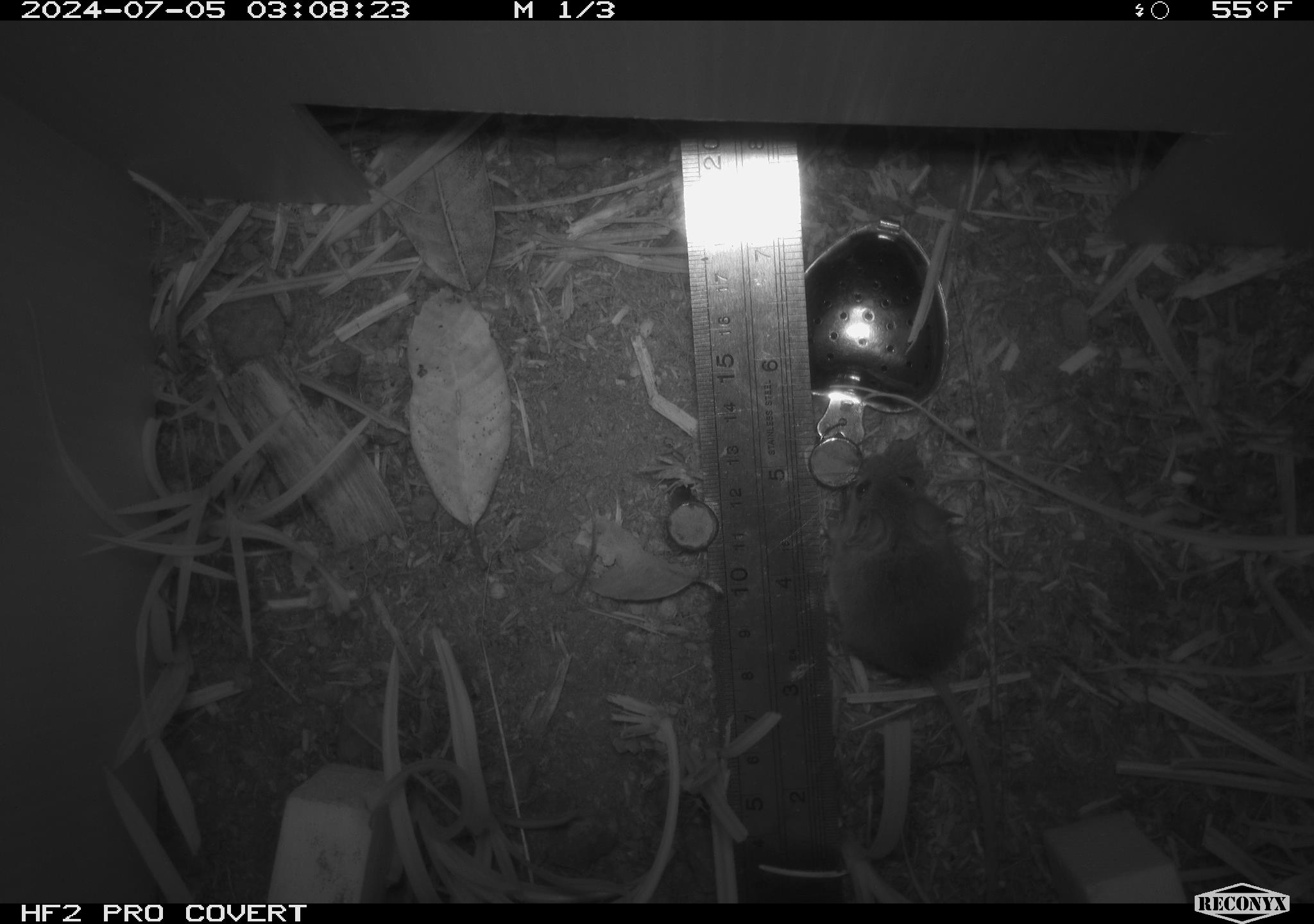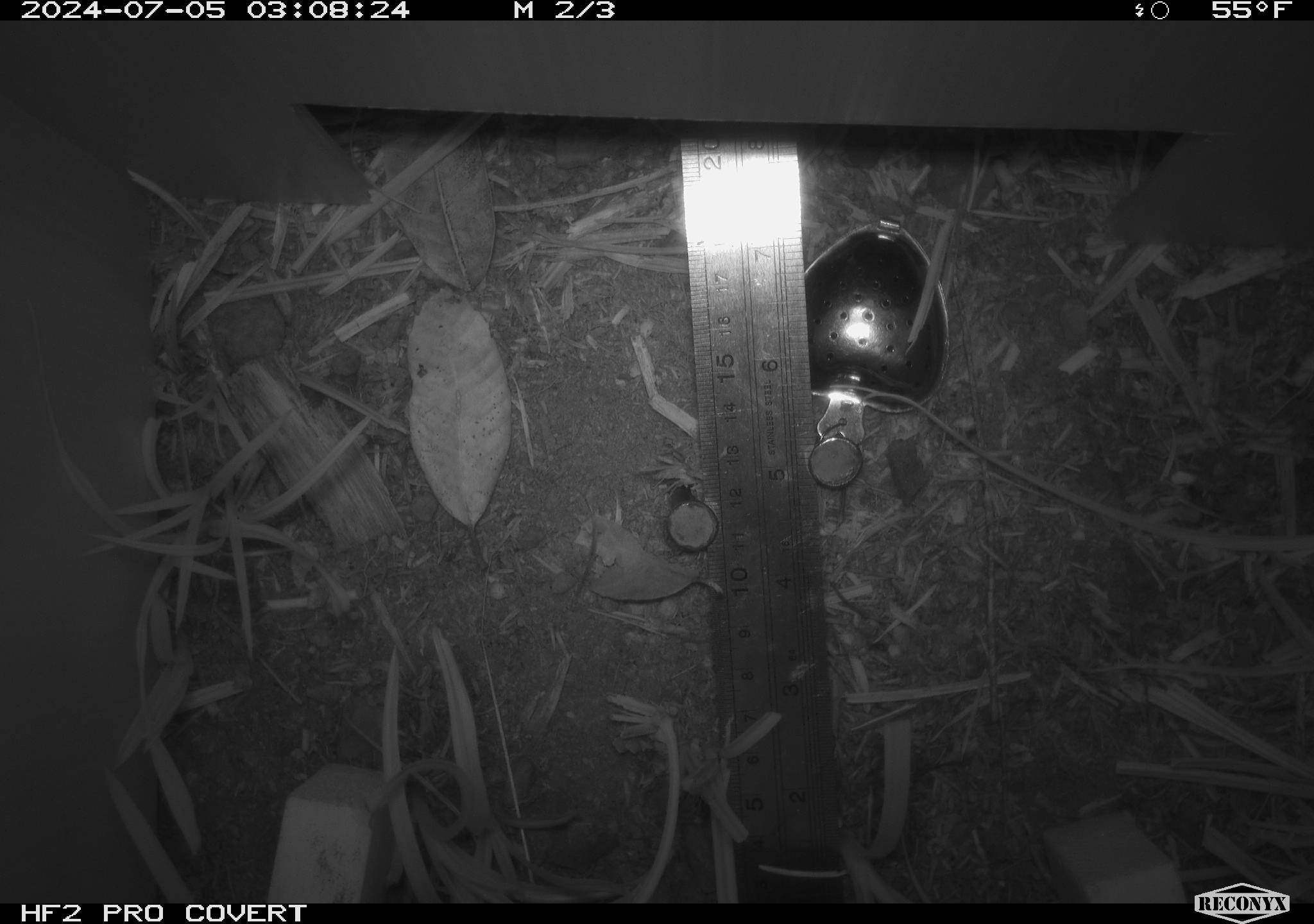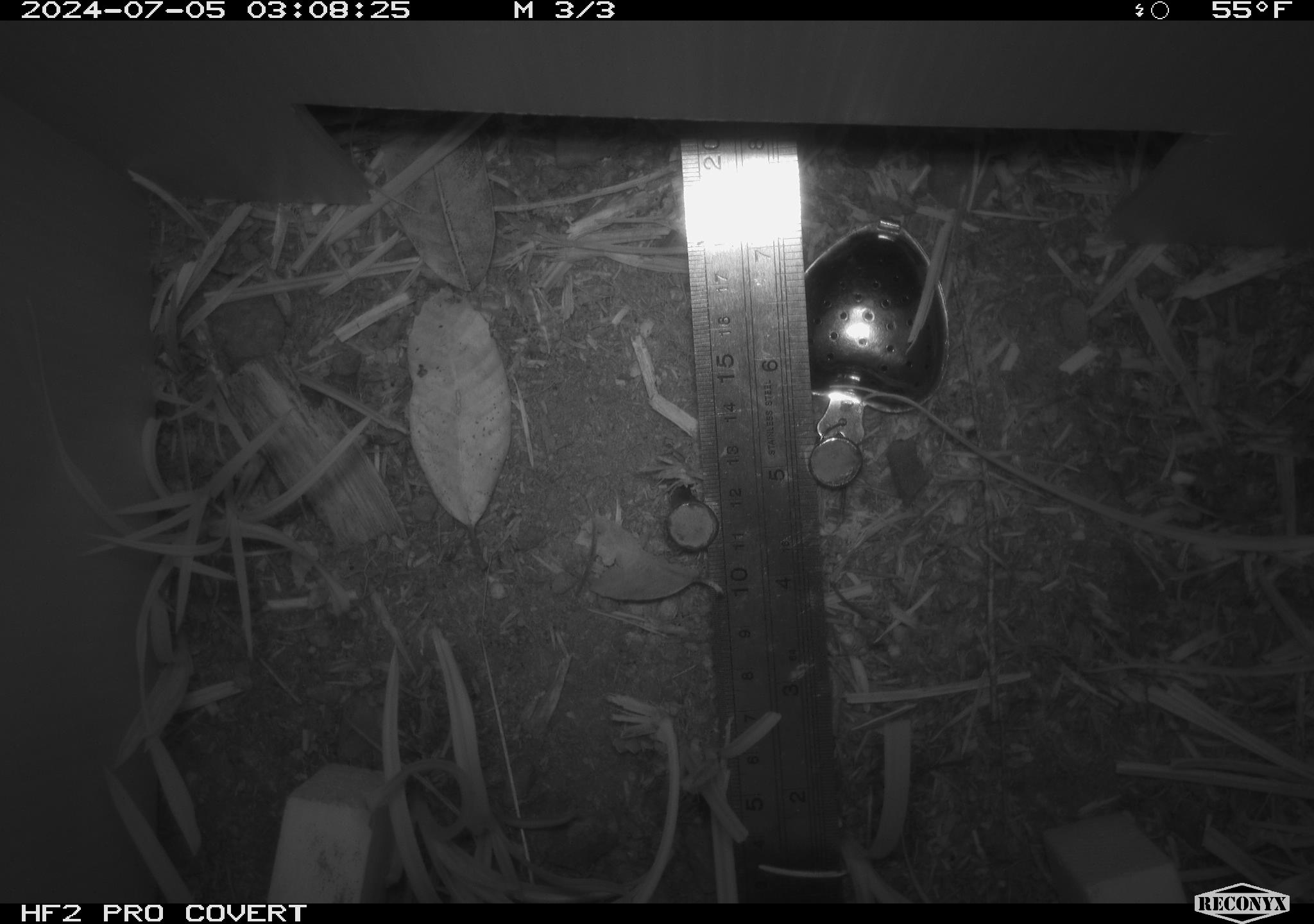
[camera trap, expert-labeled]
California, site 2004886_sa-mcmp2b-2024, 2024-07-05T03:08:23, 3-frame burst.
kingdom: Animalia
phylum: Chordata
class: Mammalia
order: Rodentia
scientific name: Rodentia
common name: mouse species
Mouse species (Rodentia).